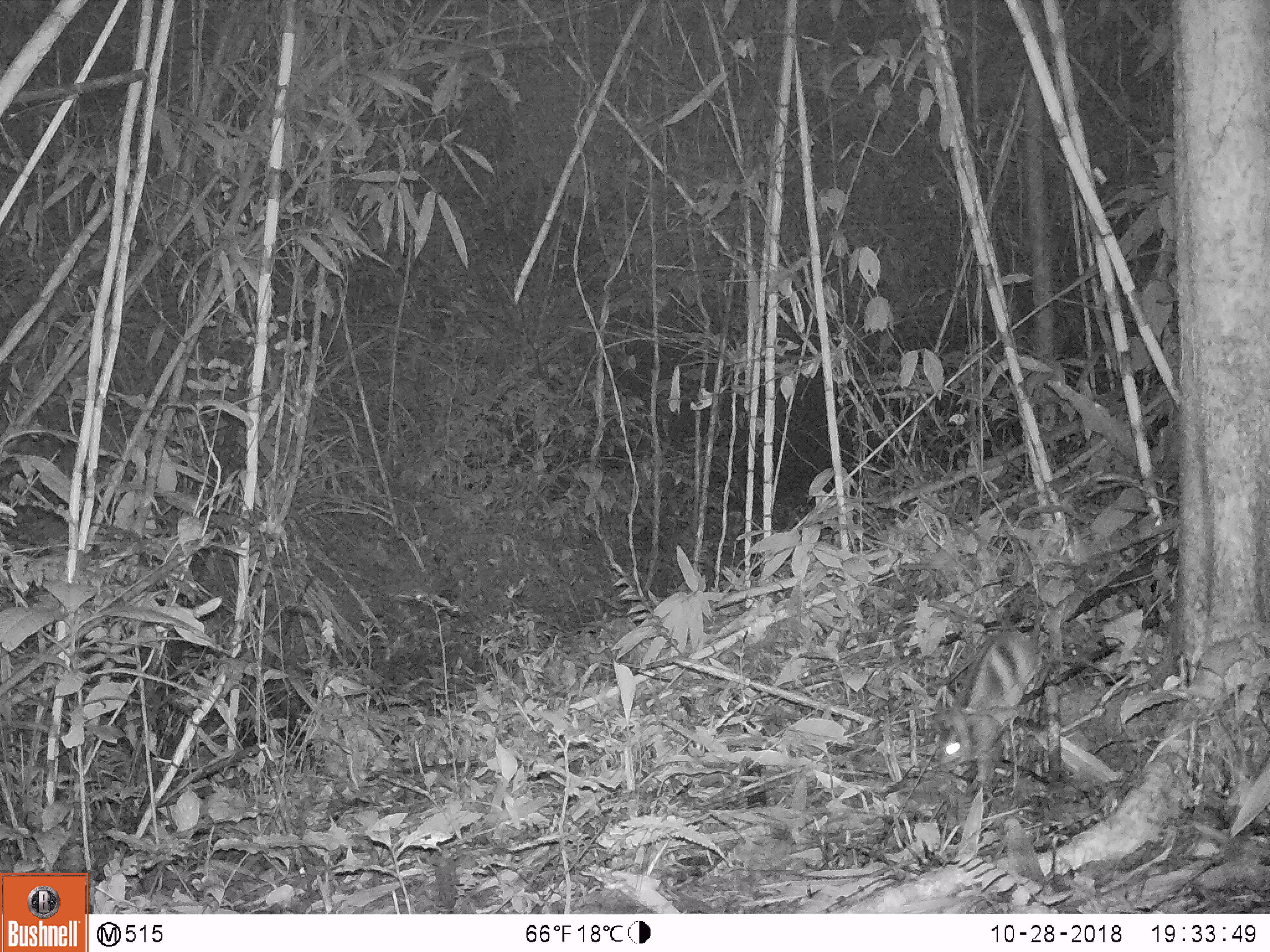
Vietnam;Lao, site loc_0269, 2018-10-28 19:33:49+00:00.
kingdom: Animalia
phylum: Chordata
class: Mammalia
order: Lagomorpha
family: Leporidae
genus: Nesolagus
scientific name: Nesolagus timminsi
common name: annamite striped rabbit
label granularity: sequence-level